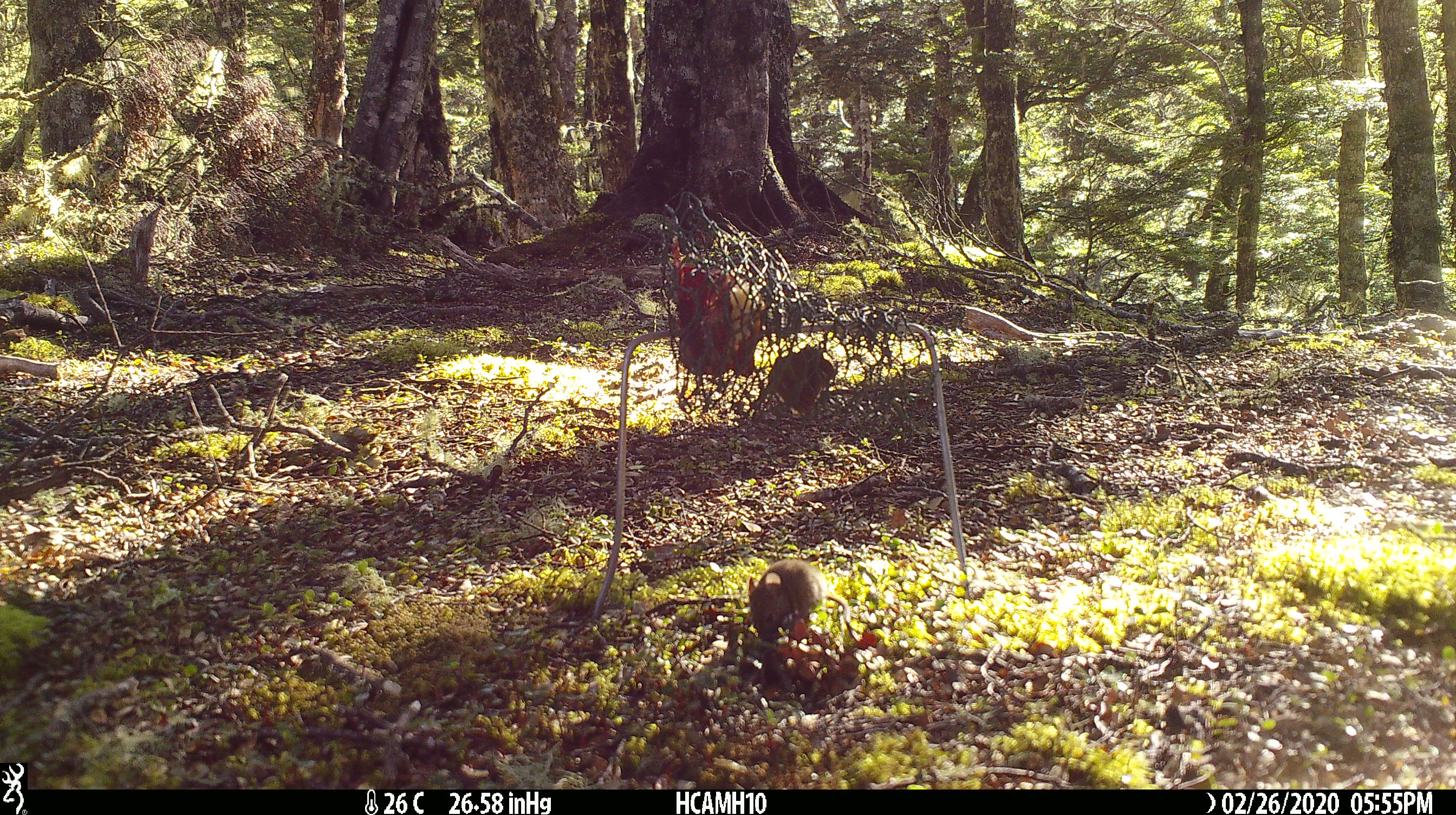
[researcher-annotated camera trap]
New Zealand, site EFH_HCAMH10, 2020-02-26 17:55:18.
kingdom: Animalia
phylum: Chordata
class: Mammalia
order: Rodentia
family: Muridae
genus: Mus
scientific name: Mus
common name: mouse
Mouse (Mus).